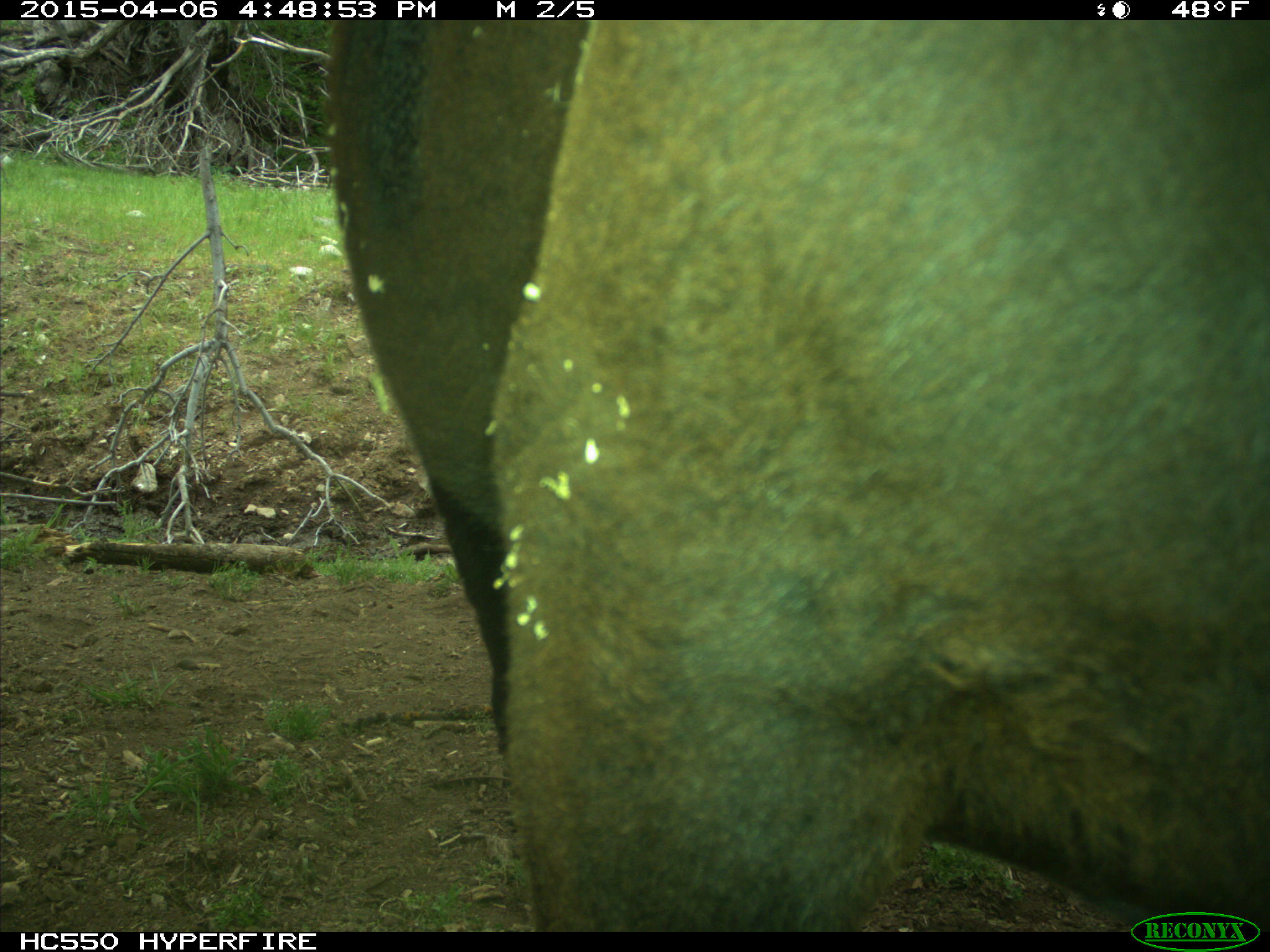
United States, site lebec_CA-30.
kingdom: Animalia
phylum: Chordata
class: Mammalia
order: Artiodactyla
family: Bovidae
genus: Bos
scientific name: Bos taurus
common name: domestic cow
Bos taurus (domestic cow).